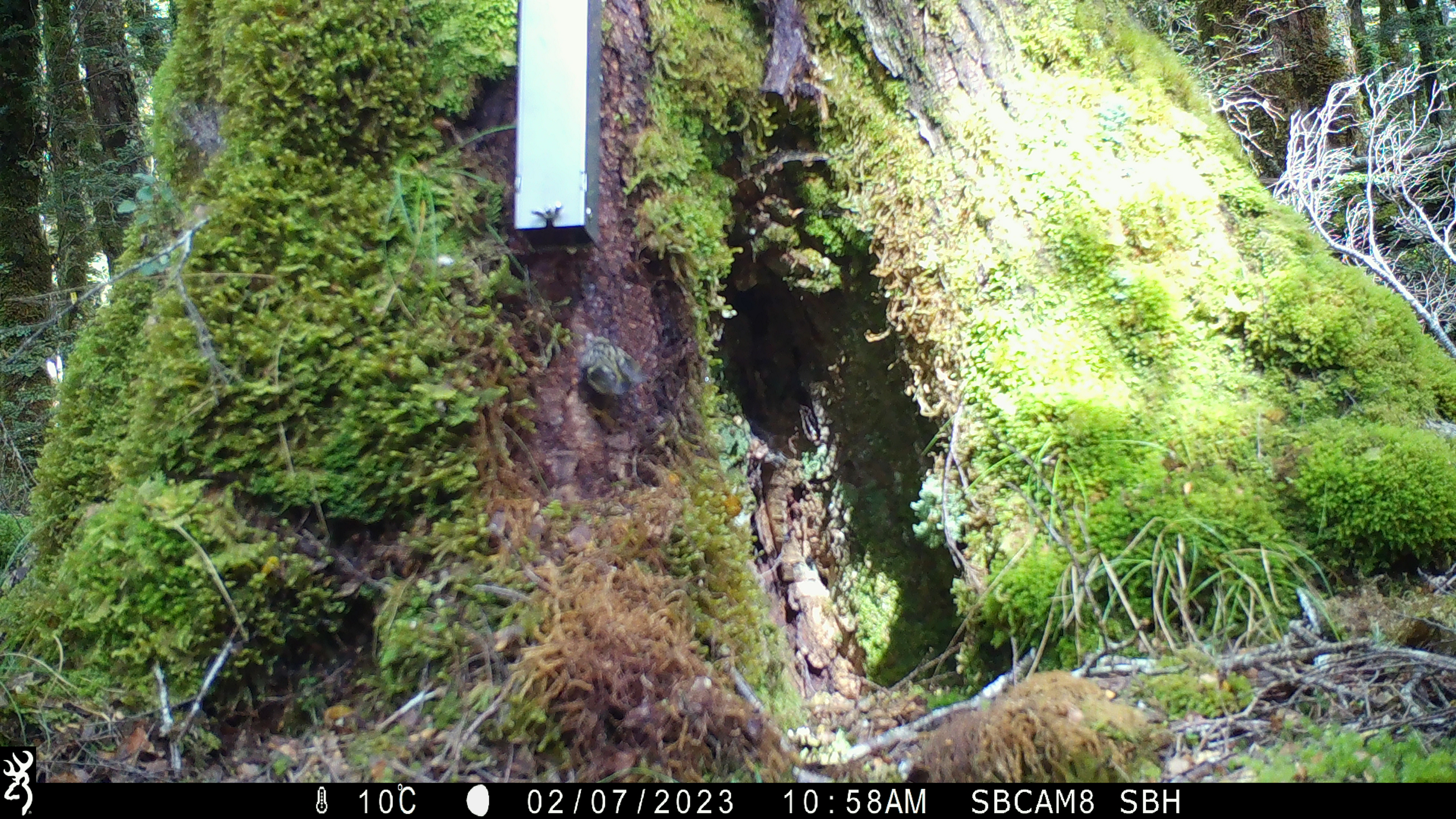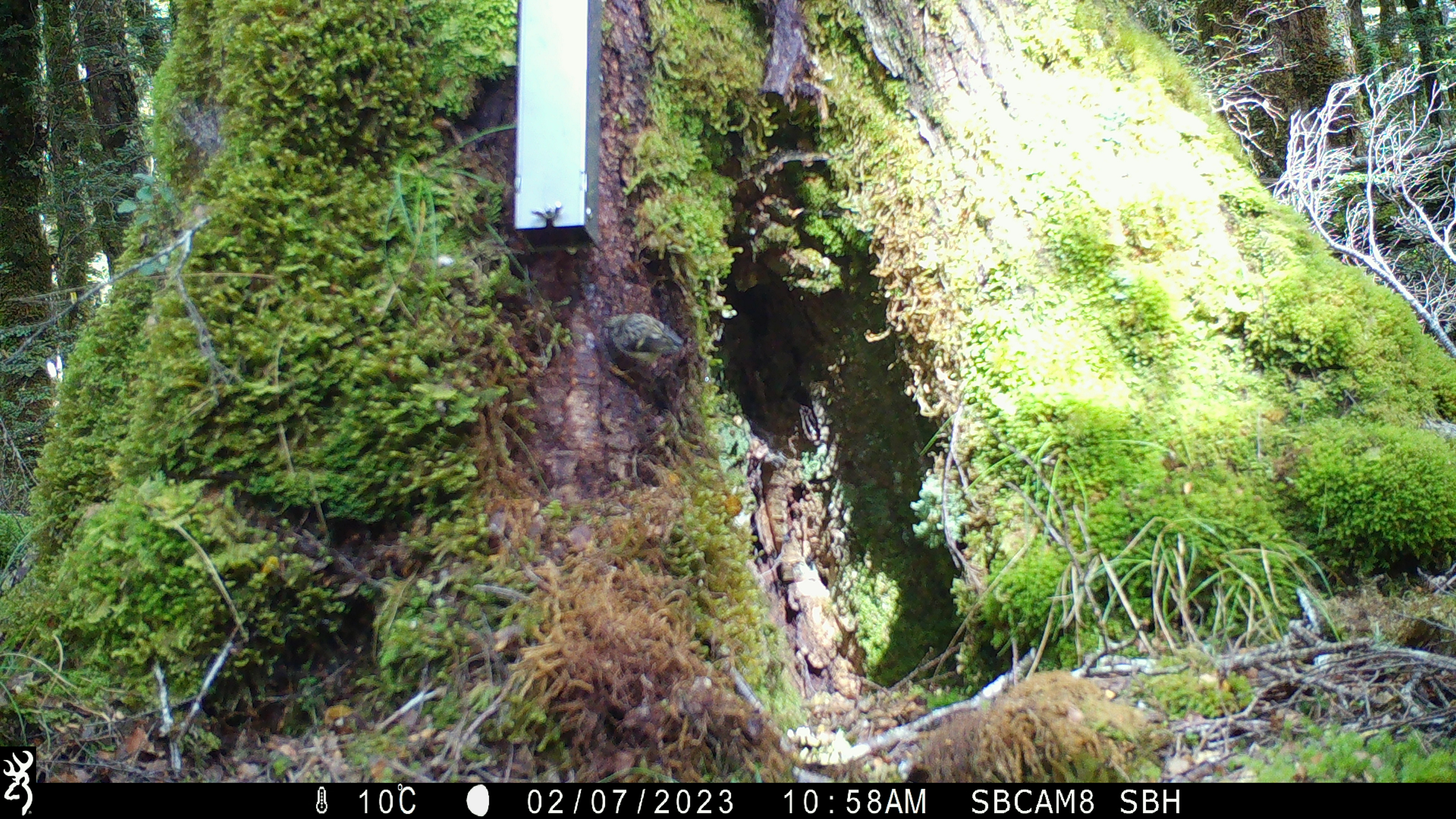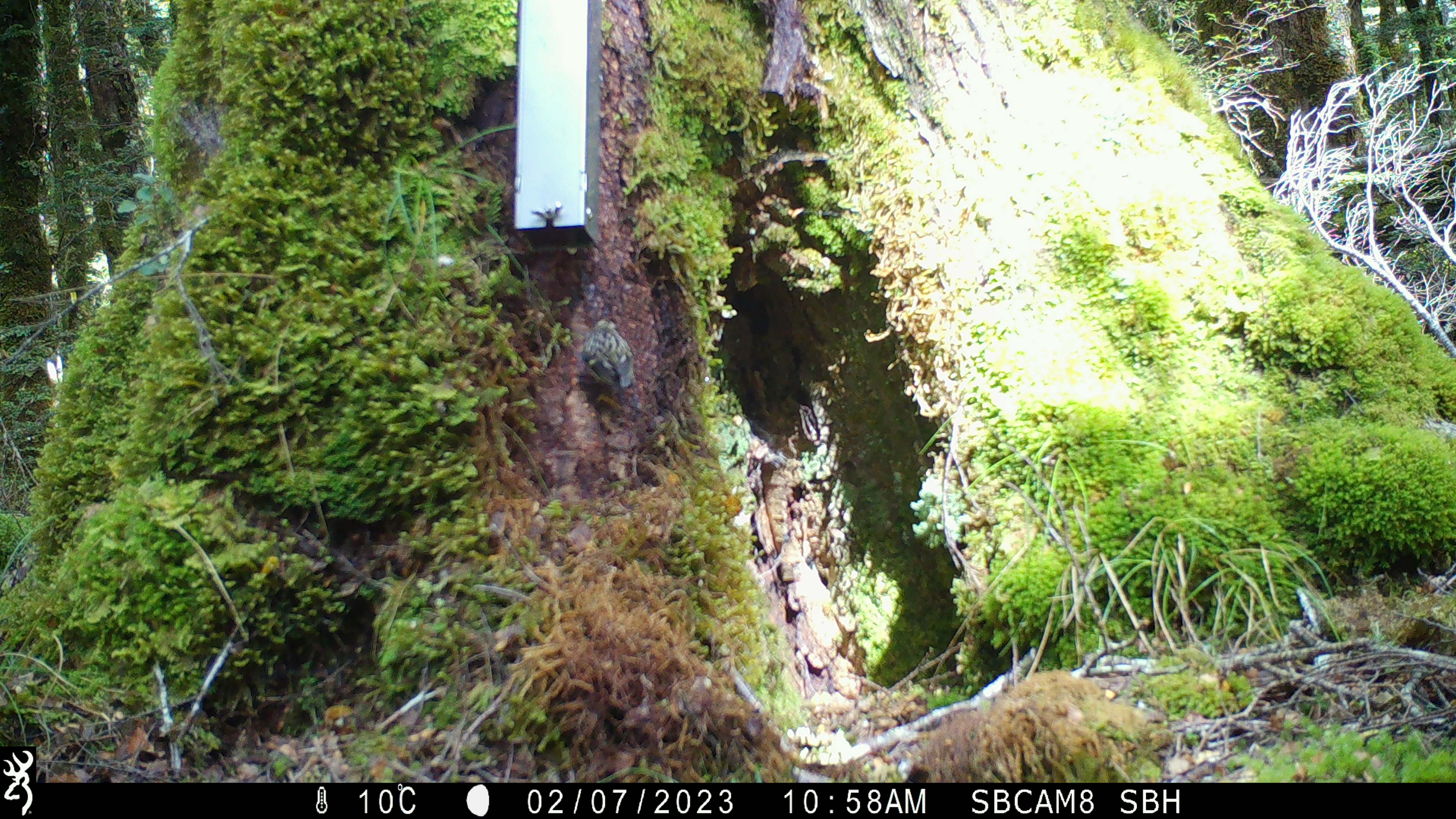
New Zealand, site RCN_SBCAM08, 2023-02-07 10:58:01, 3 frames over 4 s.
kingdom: Animalia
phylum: Chordata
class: Aves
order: Passeriformes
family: Acanthisittidae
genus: Acanthisitta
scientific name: Acanthisitta chloris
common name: rifleman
Rifleman (Acanthisitta chloris).